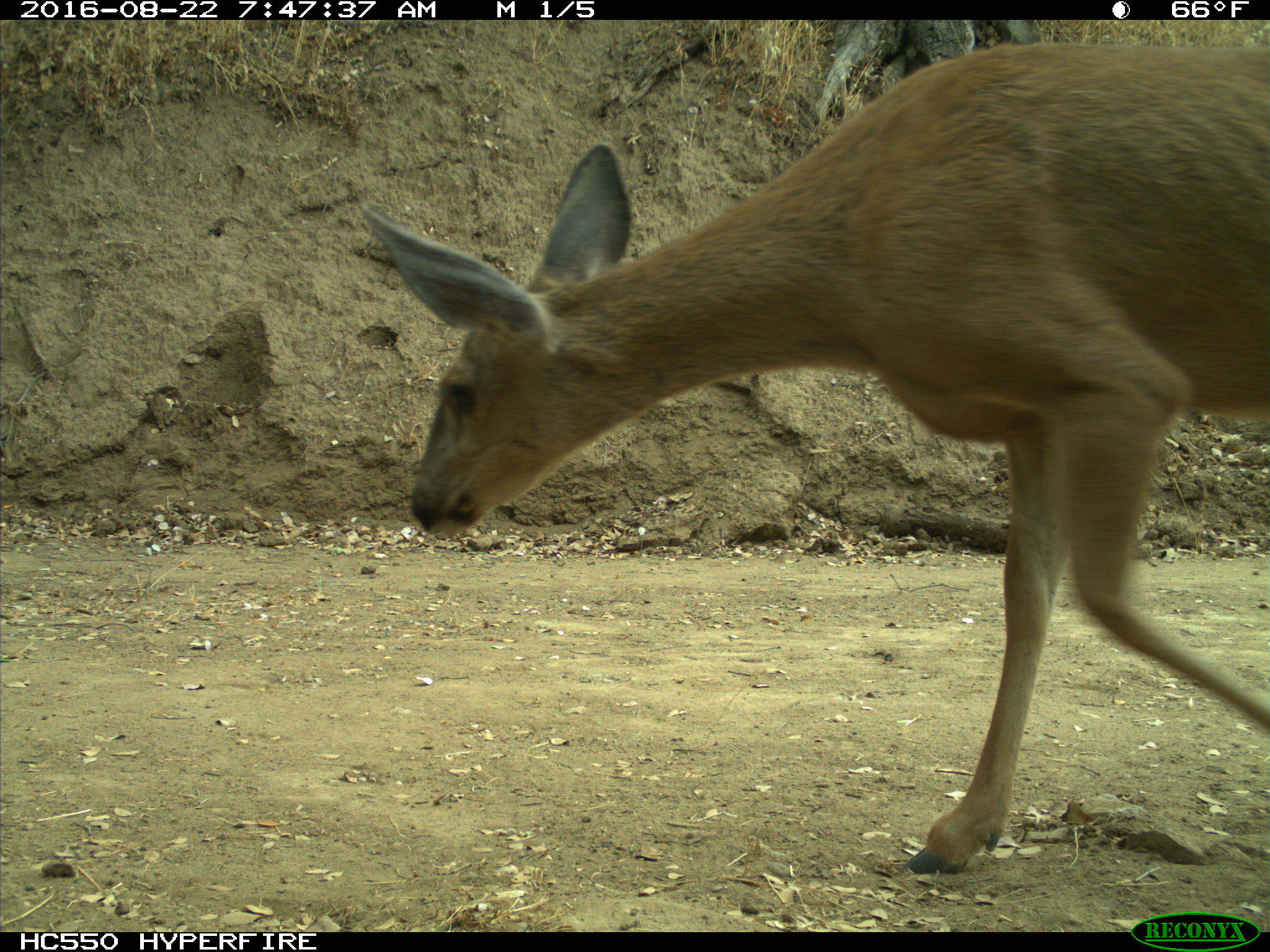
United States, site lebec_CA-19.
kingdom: Animalia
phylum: Chordata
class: Mammalia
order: Artiodactyla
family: Cervidae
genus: Odocoileus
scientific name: Odocoileus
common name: deer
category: unidentified deer